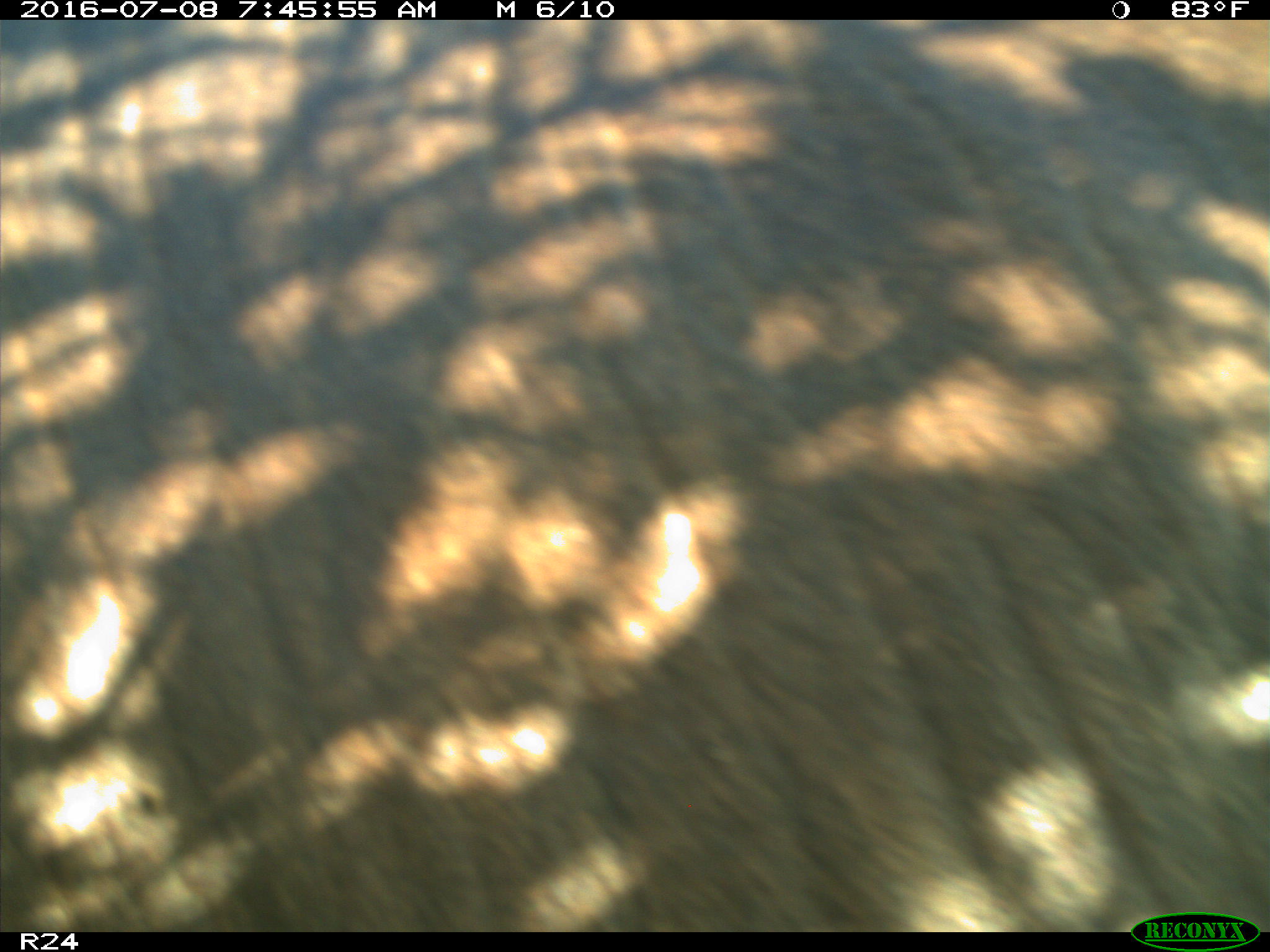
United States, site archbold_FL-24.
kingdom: Animalia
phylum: Chordata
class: Mammalia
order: Artiodactyla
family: Bovidae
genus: Bos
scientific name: Bos taurus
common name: domestic cow